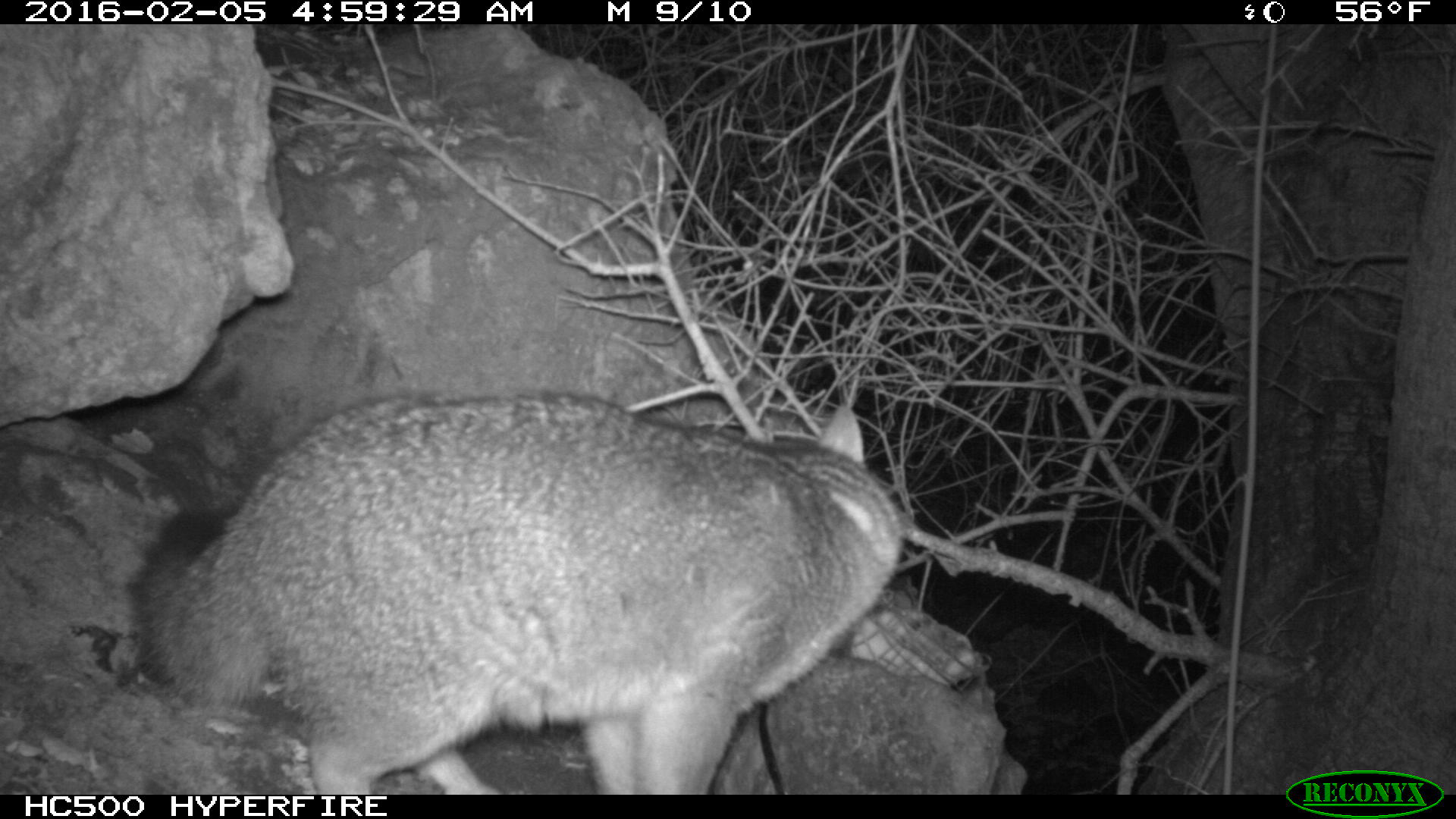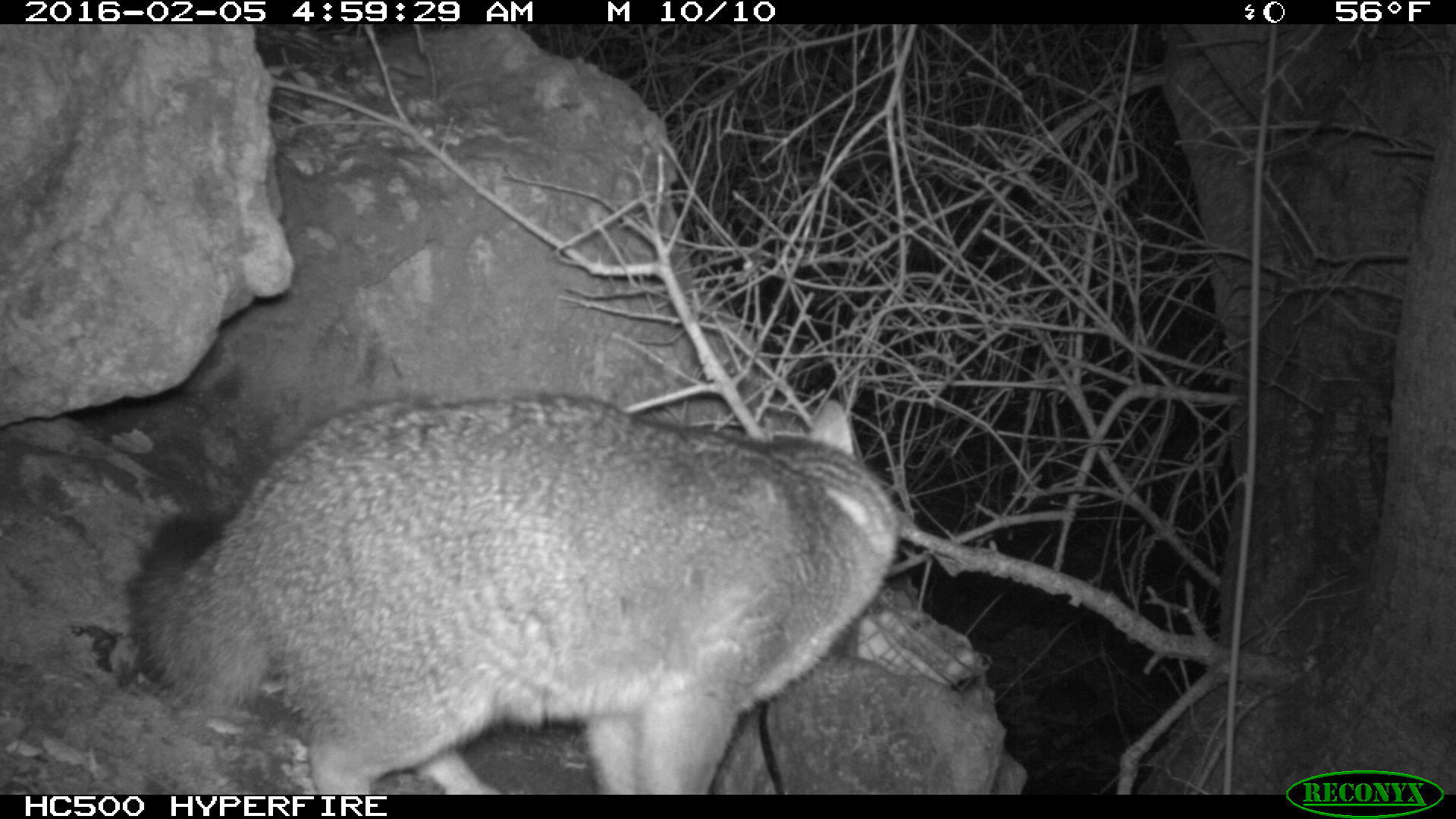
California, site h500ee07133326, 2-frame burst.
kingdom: Animalia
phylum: Chordata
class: Mammalia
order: Carnivora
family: Canidae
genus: Urocyon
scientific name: Urocyon littoralis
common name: island fox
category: fox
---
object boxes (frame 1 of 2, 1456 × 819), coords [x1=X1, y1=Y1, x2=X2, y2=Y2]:
fox: [x1=135, y1=388, x2=903, y2=794]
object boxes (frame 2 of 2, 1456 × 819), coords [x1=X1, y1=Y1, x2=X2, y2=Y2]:
fox: [x1=124, y1=394, x2=902, y2=793]